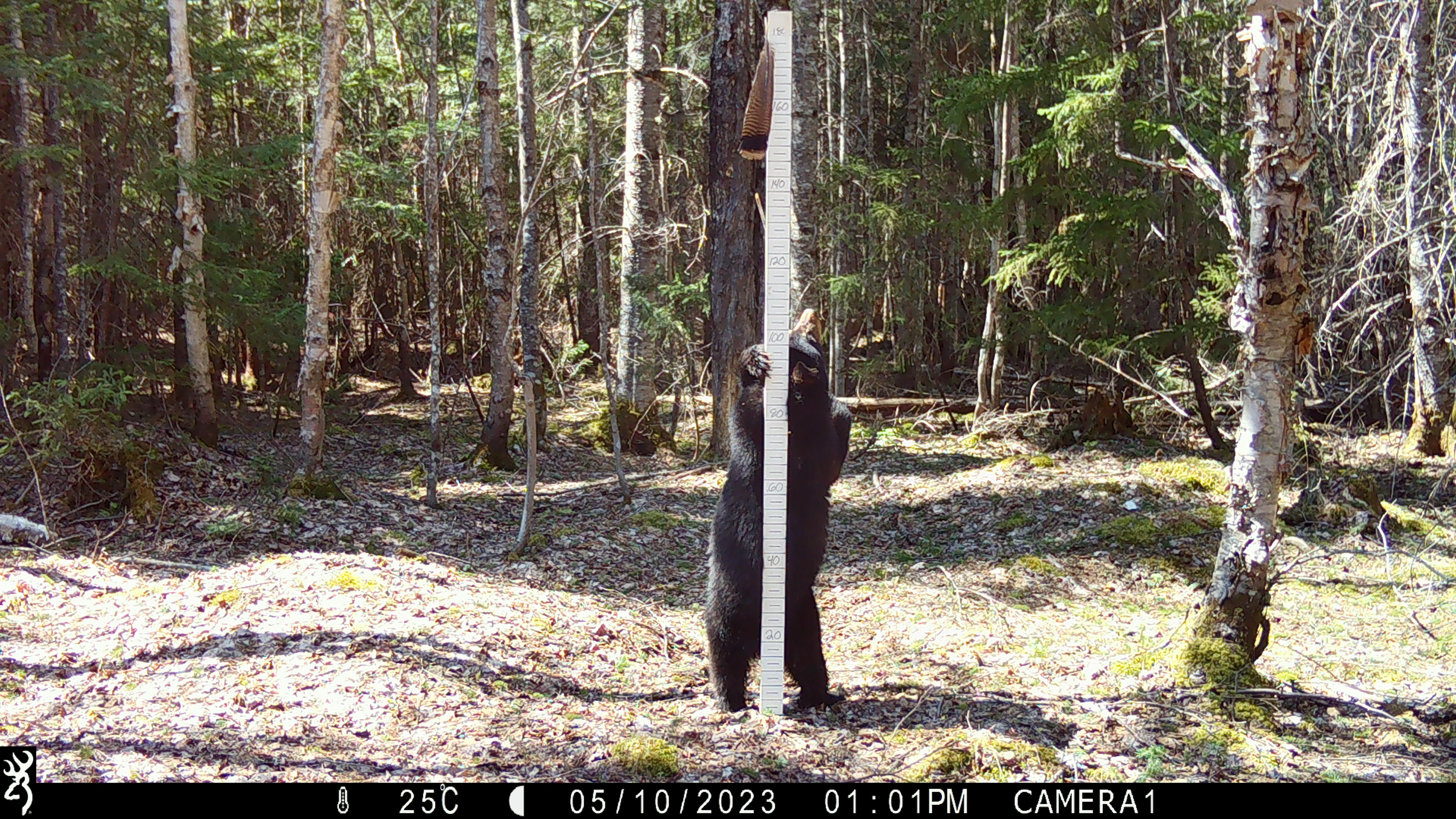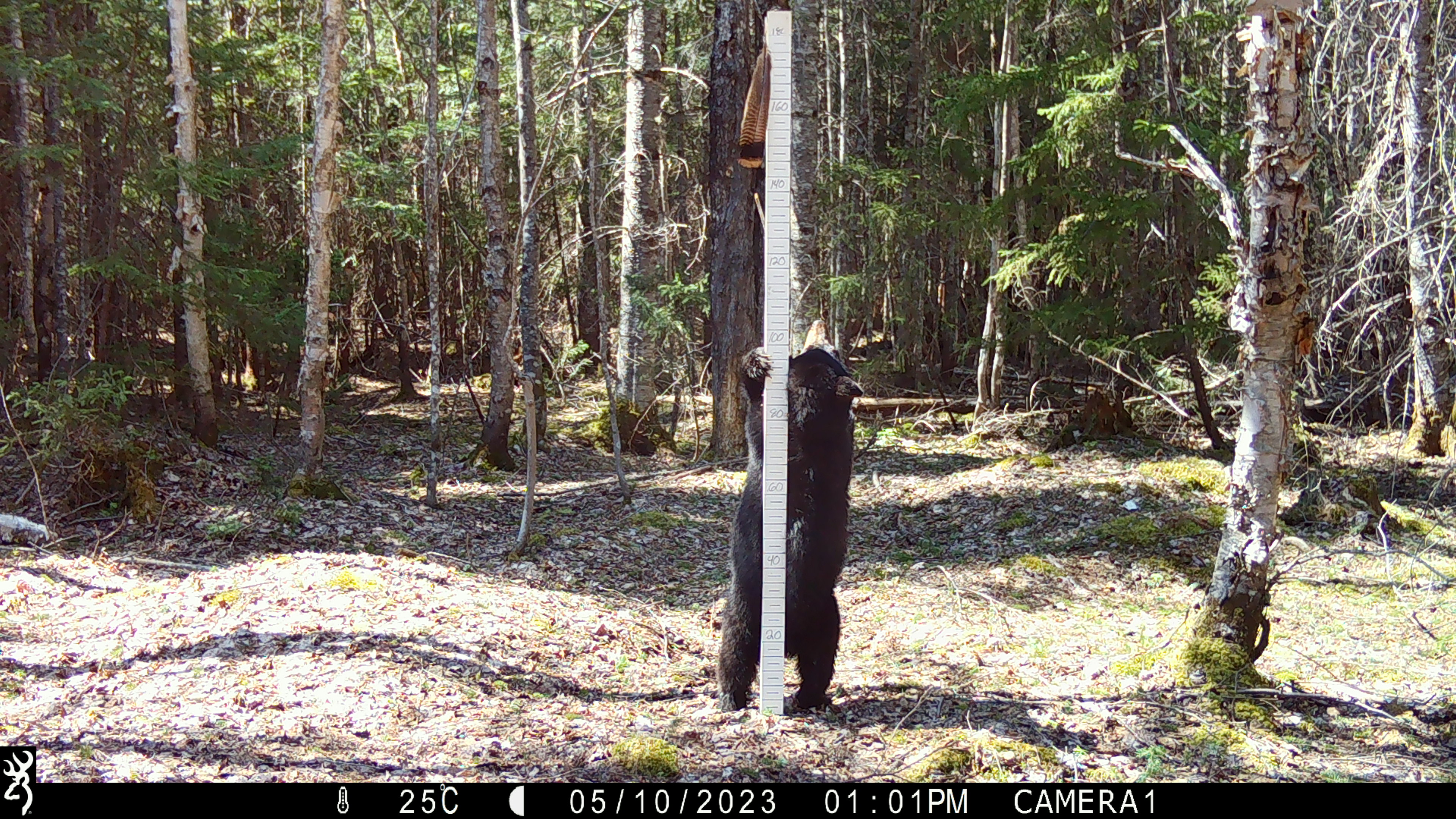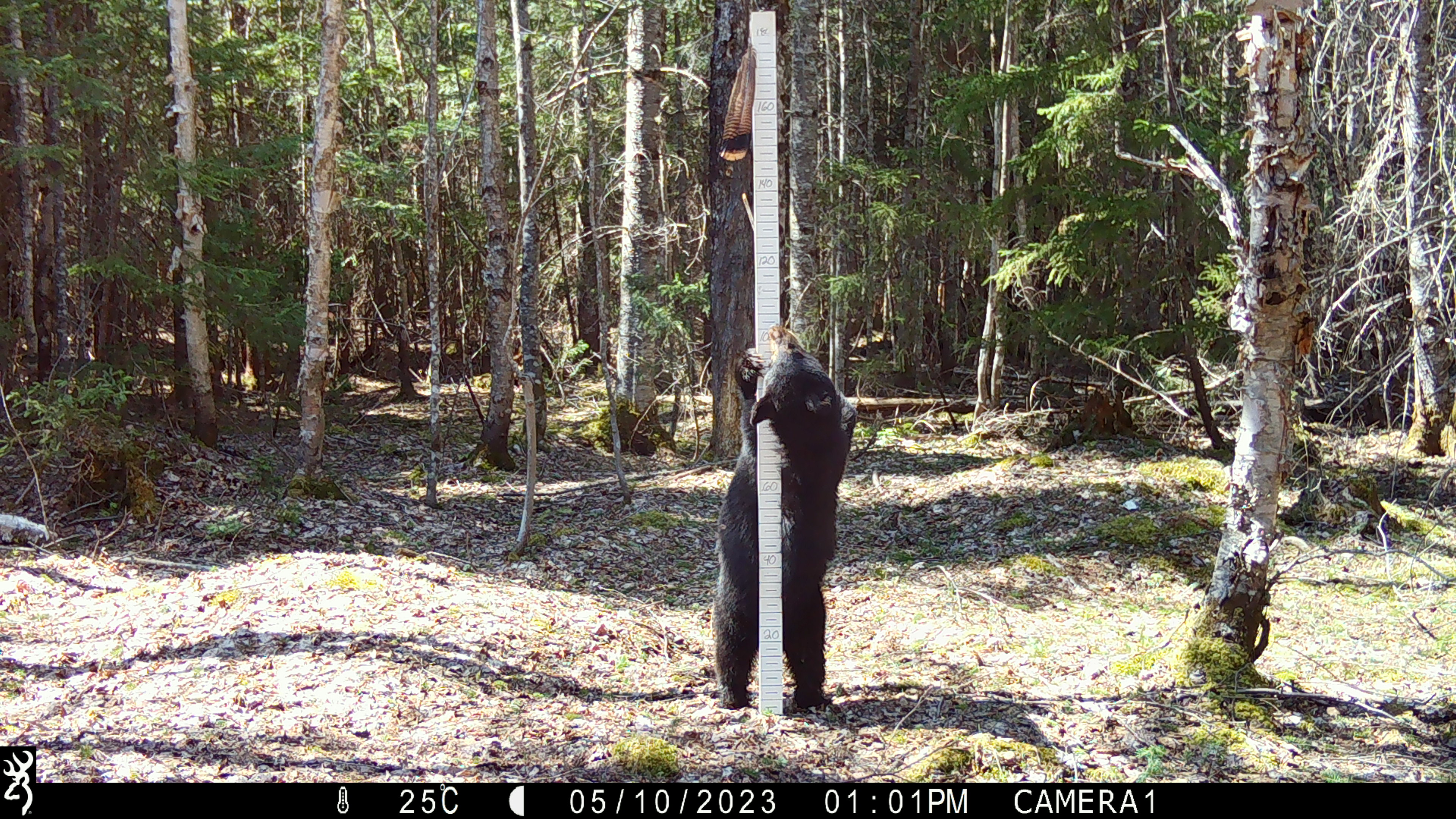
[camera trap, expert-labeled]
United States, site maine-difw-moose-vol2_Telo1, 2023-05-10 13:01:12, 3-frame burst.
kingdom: Animalia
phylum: Chordata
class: Mammalia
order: Carnivora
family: Ursidae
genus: Ursus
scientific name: Ursus americanus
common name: black bear